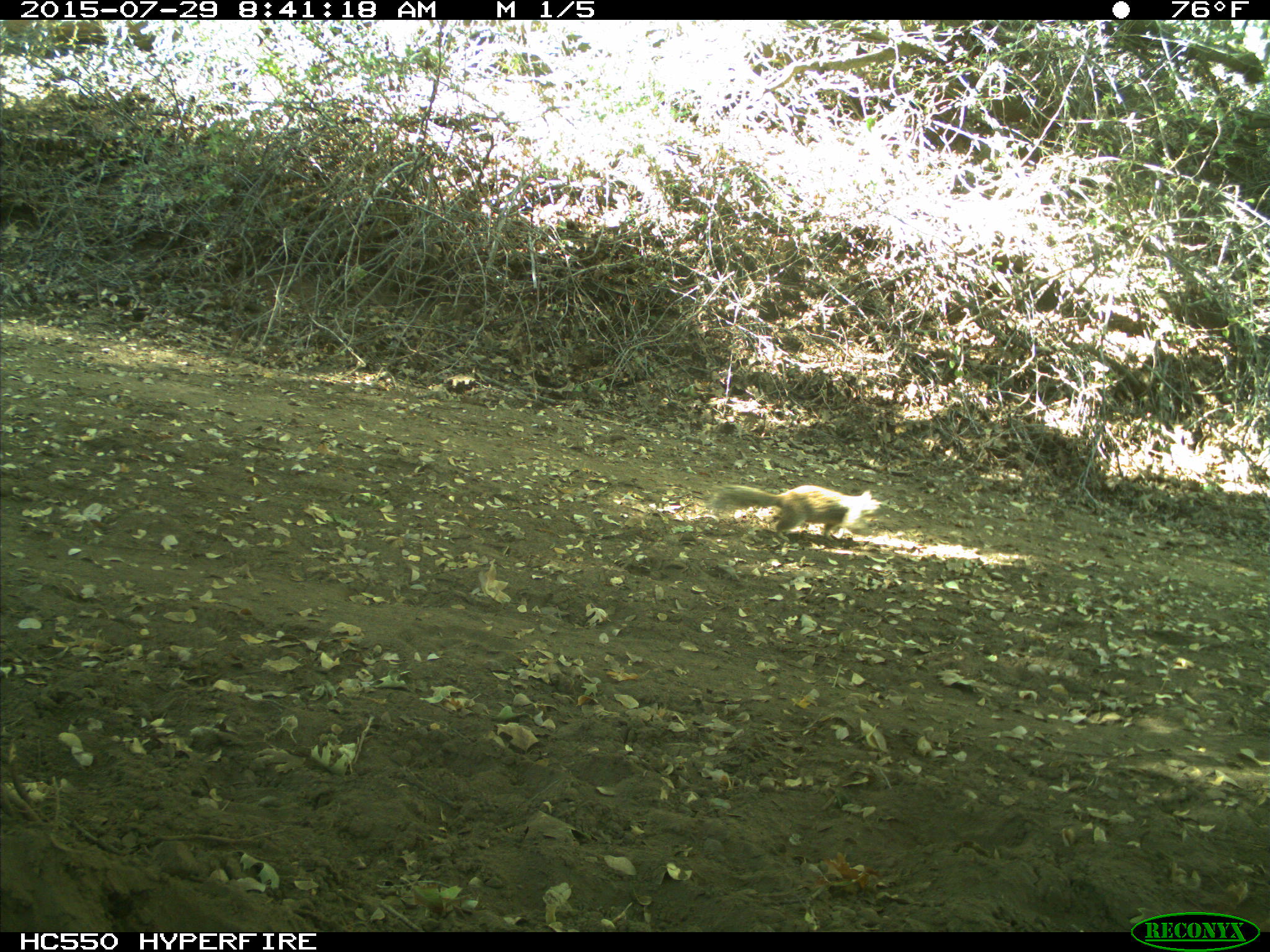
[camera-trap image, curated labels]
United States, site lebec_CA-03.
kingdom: Animalia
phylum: Chordata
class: Mammalia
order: Rodentia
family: Sciuridae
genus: Otospermophilus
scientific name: Otospermophilus beecheyi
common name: california ground squirrel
Otospermophilus beecheyi (california ground squirrel).